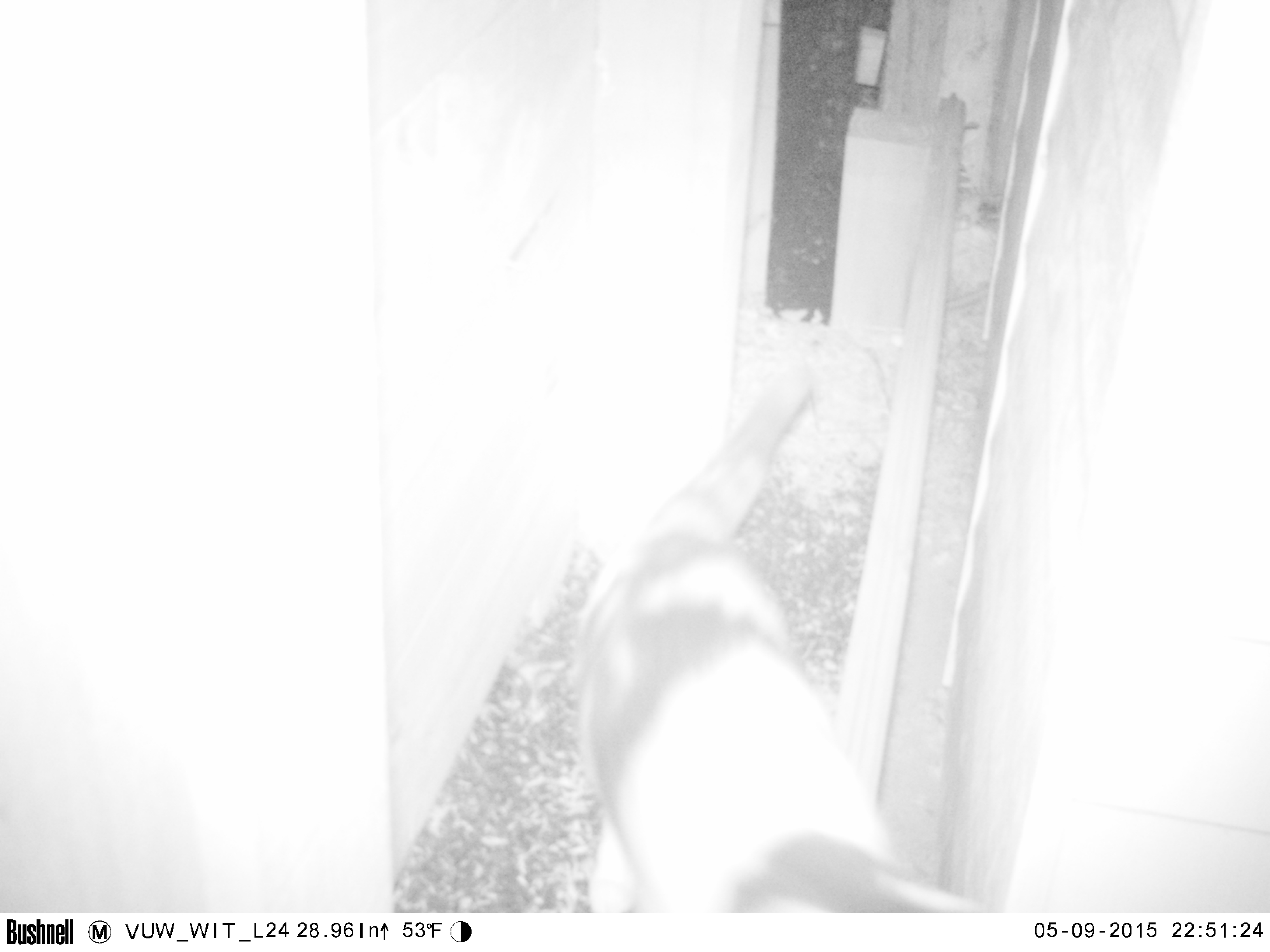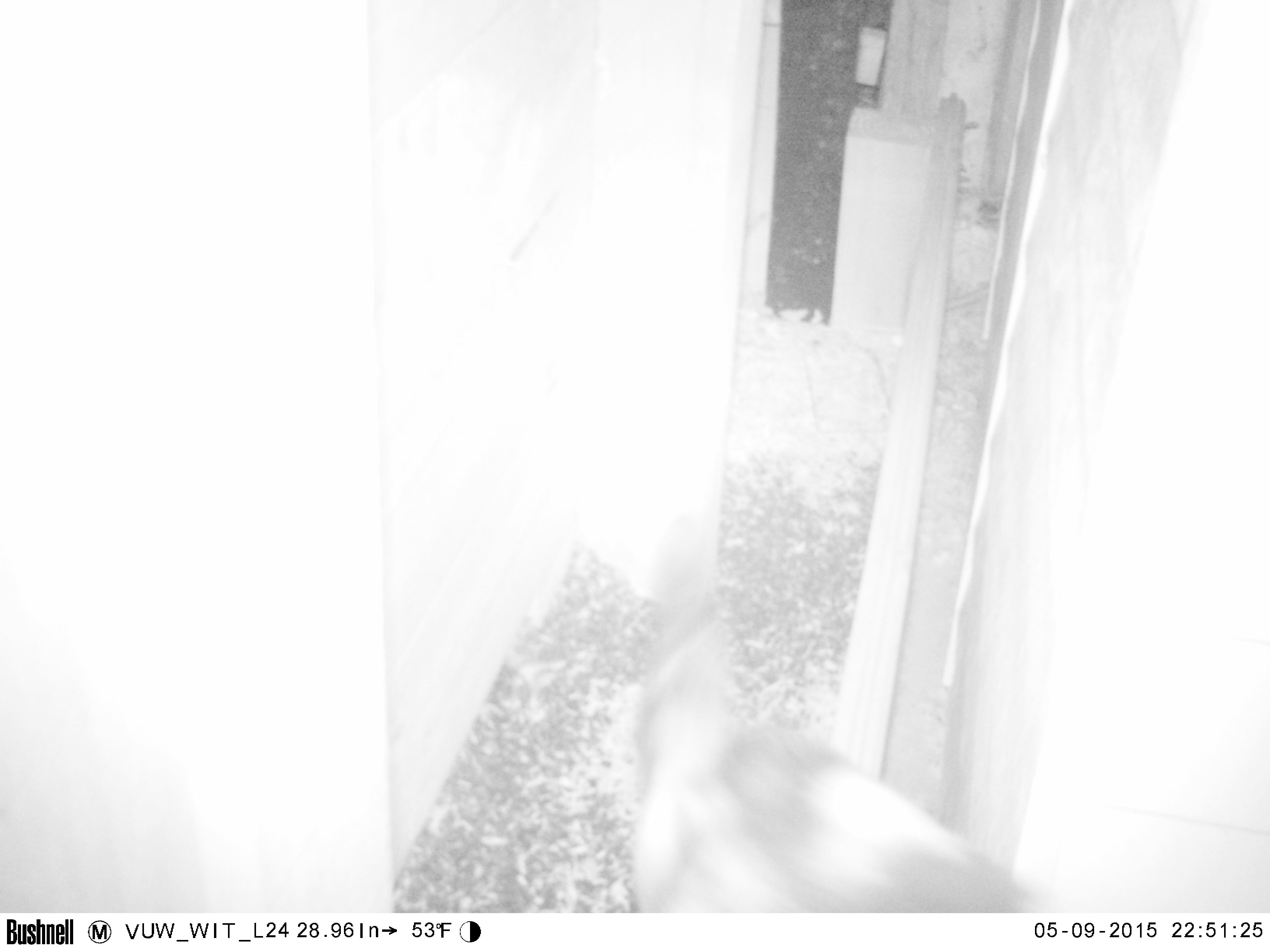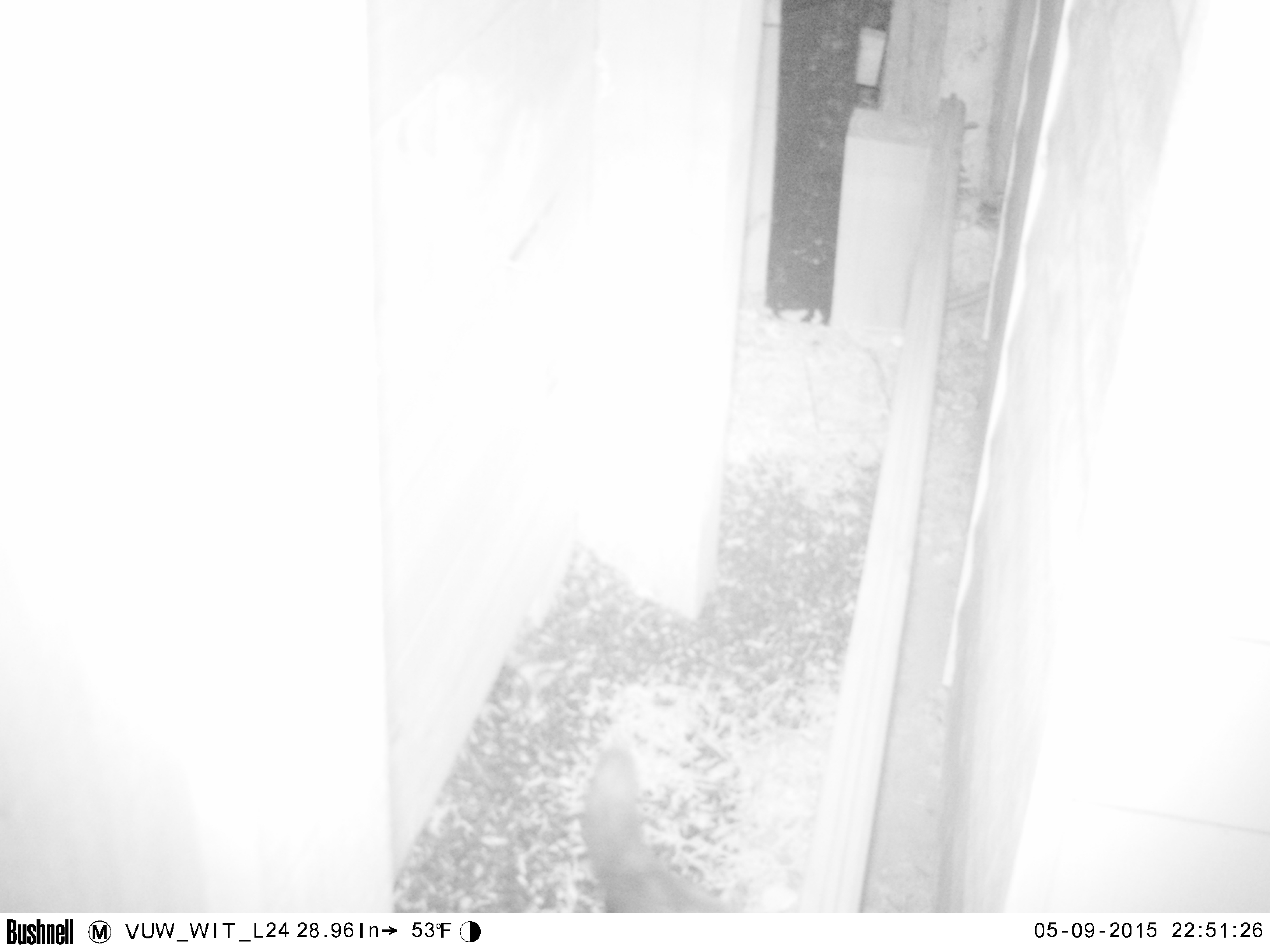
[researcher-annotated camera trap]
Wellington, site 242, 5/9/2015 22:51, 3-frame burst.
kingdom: Animalia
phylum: Chordata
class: Mammalia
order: Carnivora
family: Felidae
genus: Felis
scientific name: Felis catus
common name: cat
Cat (Felis catus).